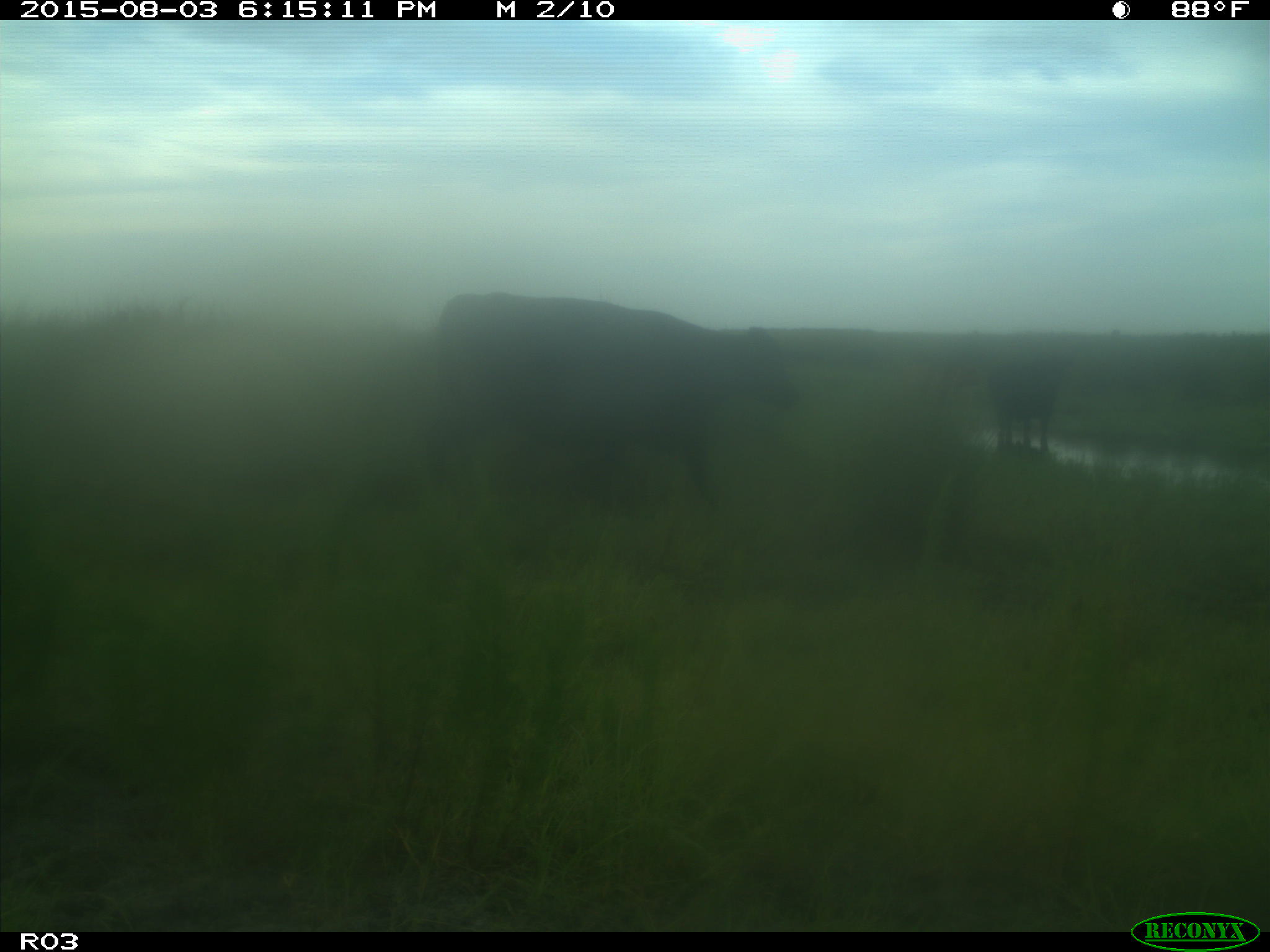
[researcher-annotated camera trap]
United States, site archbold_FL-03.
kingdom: Animalia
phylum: Chordata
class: Mammalia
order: Artiodactyla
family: Bovidae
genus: Bos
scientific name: Bos taurus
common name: domestic cow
Bos taurus (domestic cow).